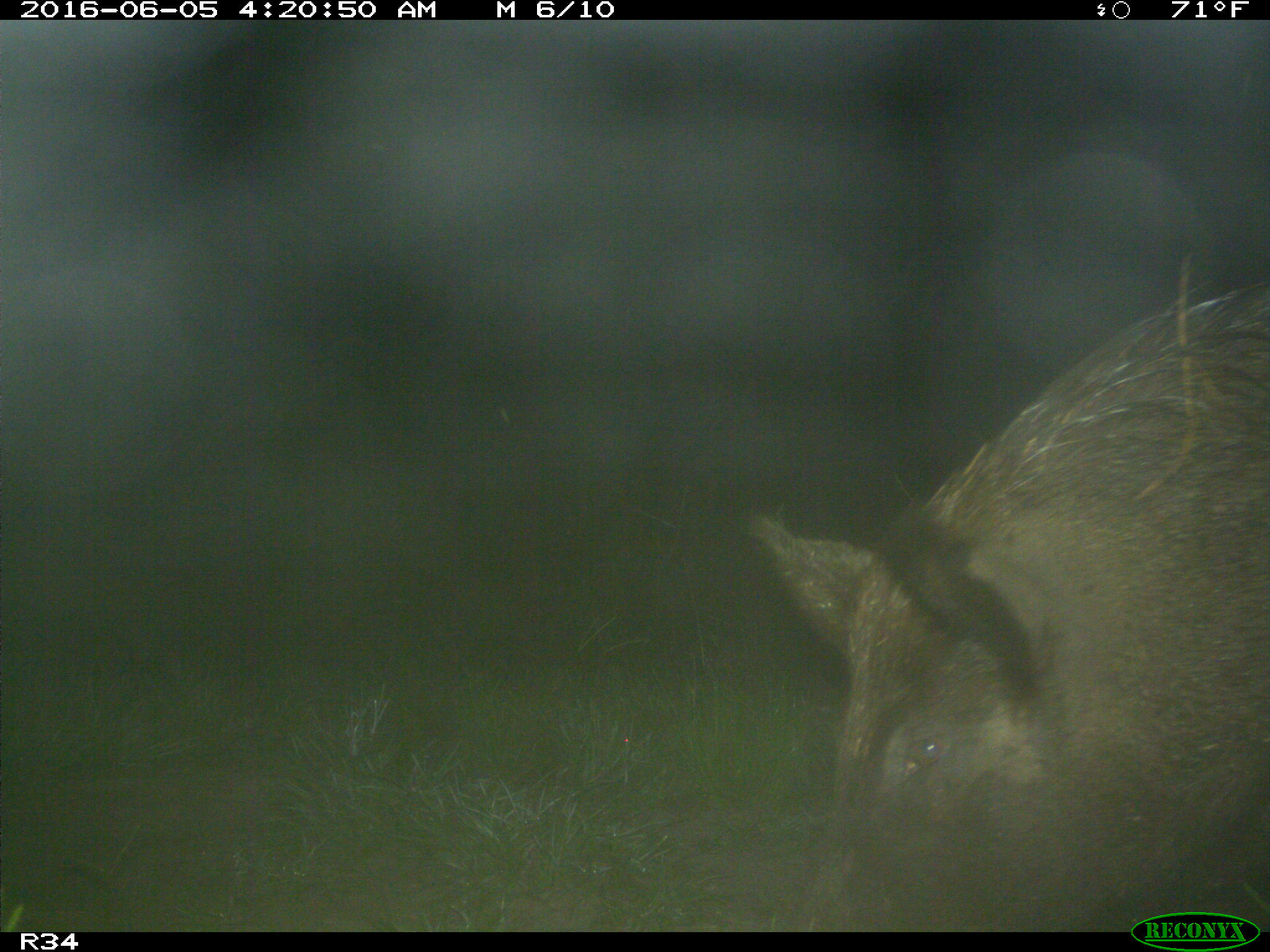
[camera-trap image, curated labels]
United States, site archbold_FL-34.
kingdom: Animalia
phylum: Chordata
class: Mammalia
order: Artiodactyla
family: Suidae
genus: Sus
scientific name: Sus scrofa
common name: wild boar